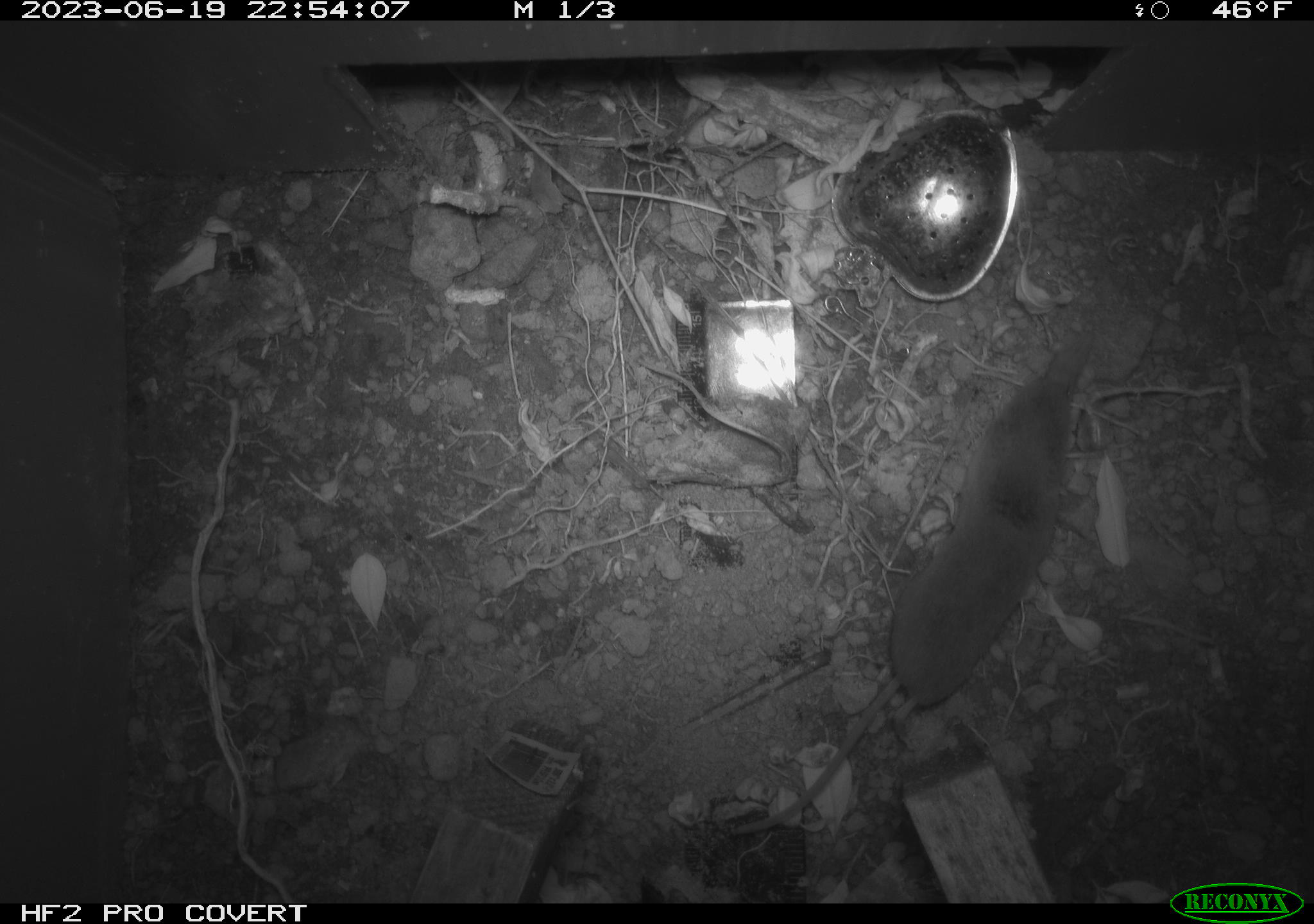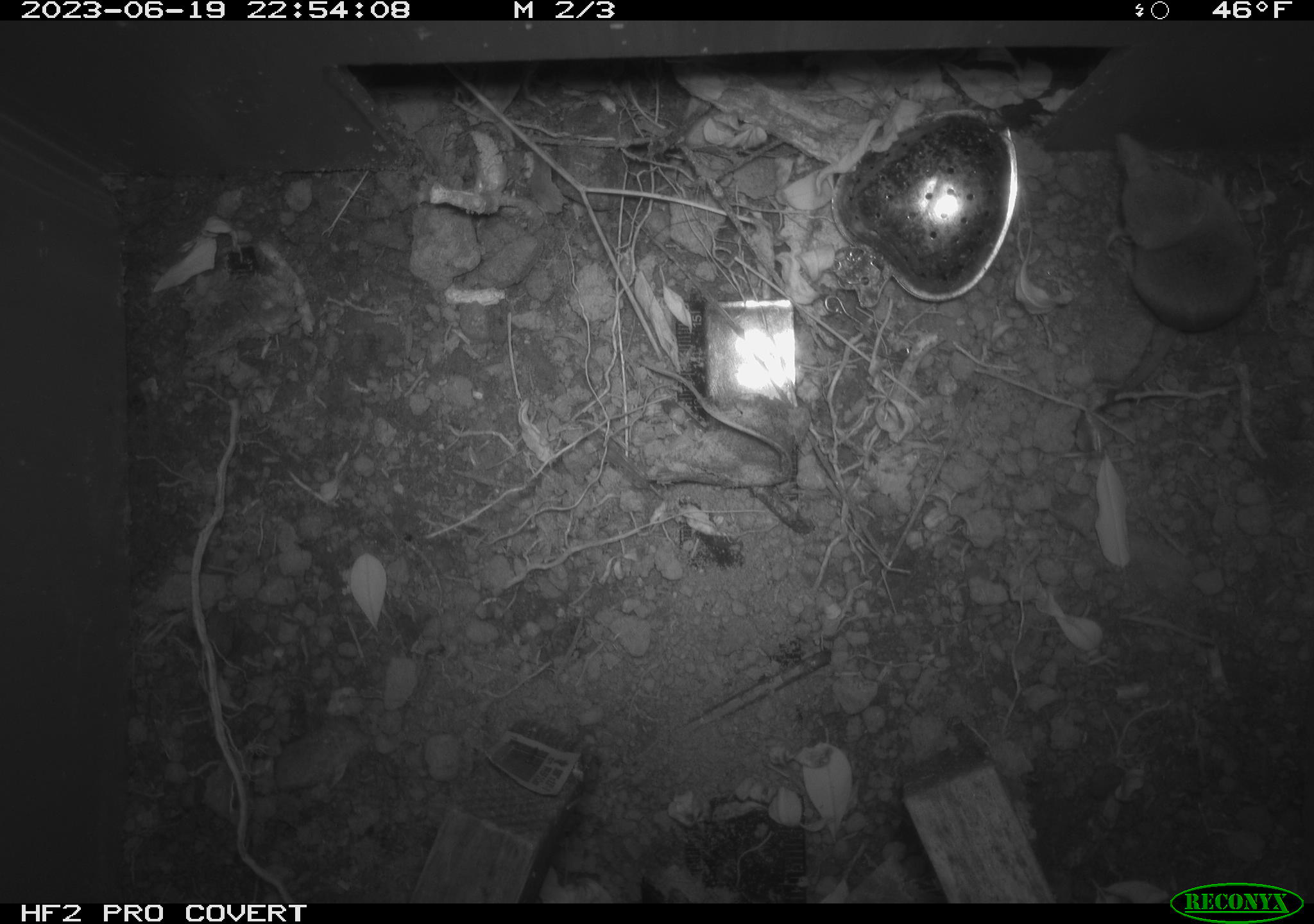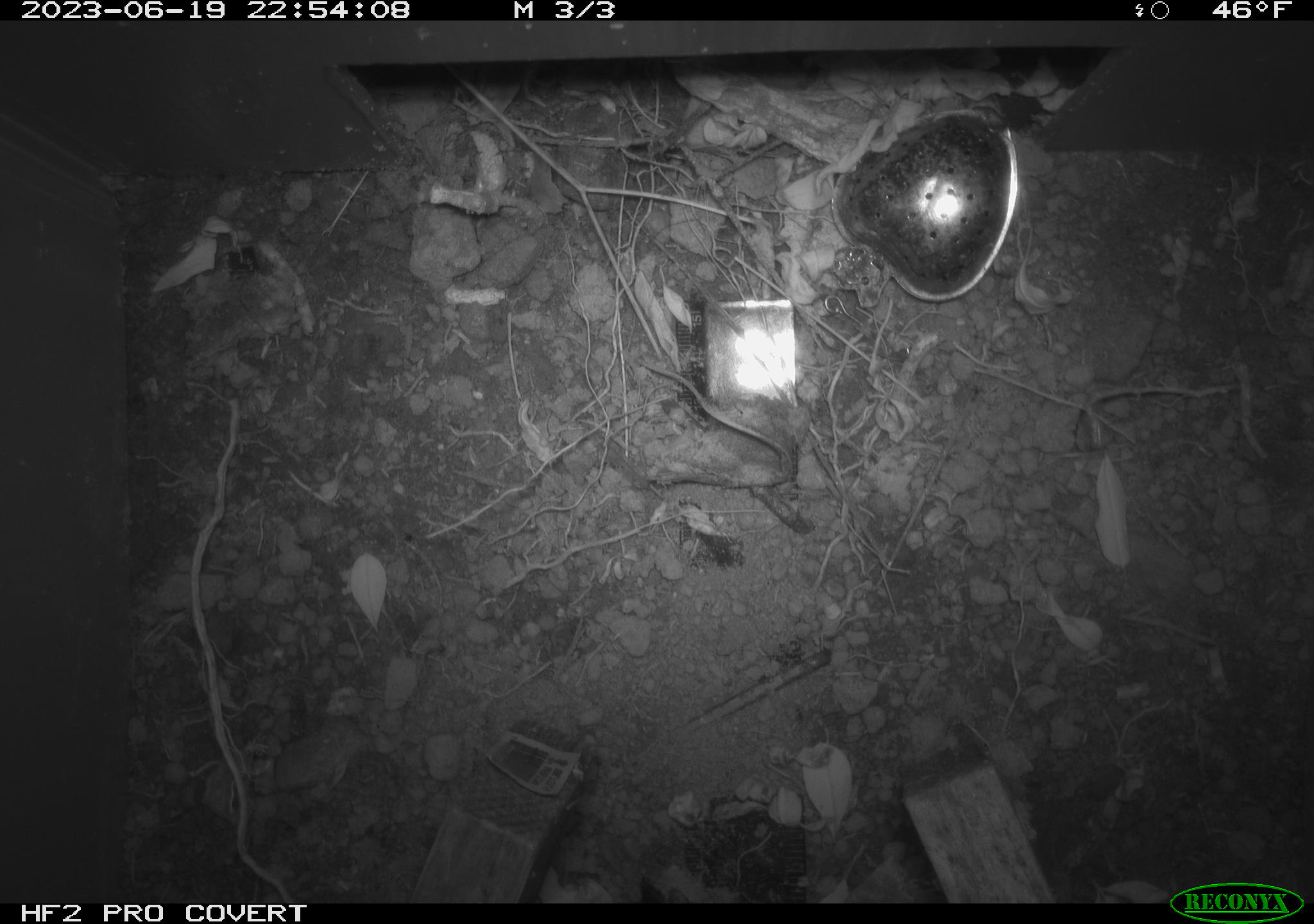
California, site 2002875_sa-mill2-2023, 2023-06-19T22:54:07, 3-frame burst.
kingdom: Animalia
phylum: Chordata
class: Mammalia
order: Eulipotyphla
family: Soricidae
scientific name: Soricidae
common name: shrews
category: soricidae family